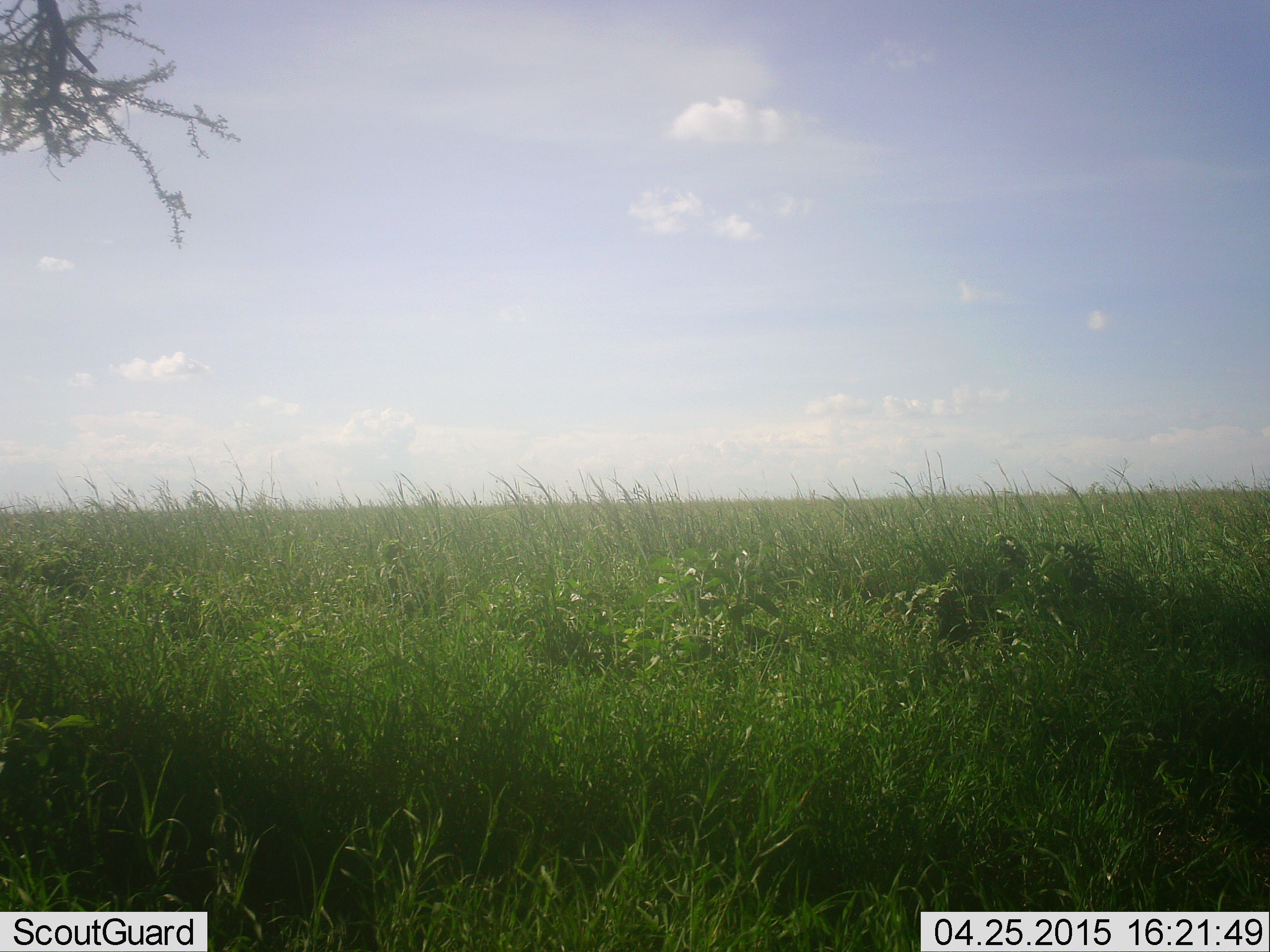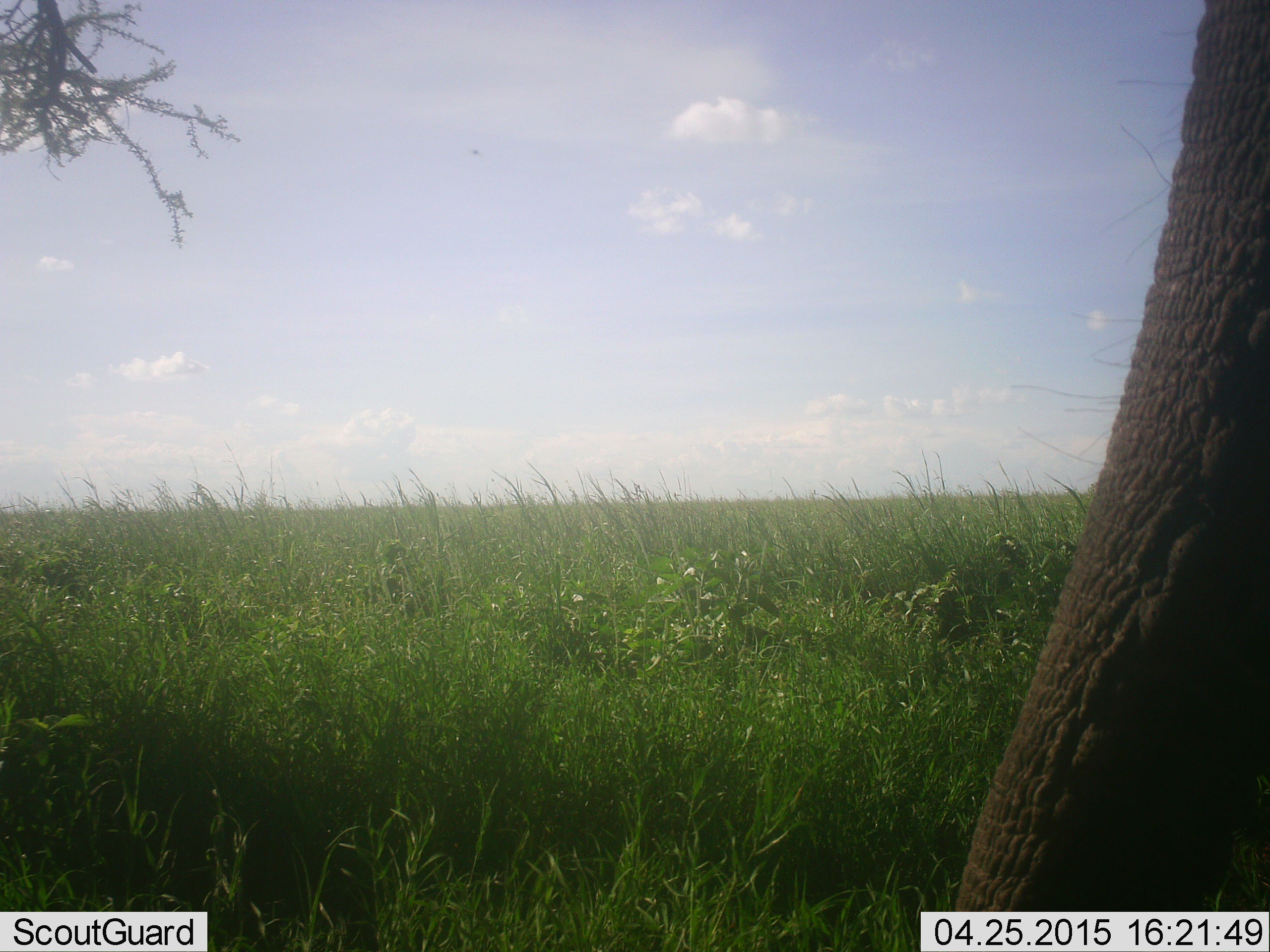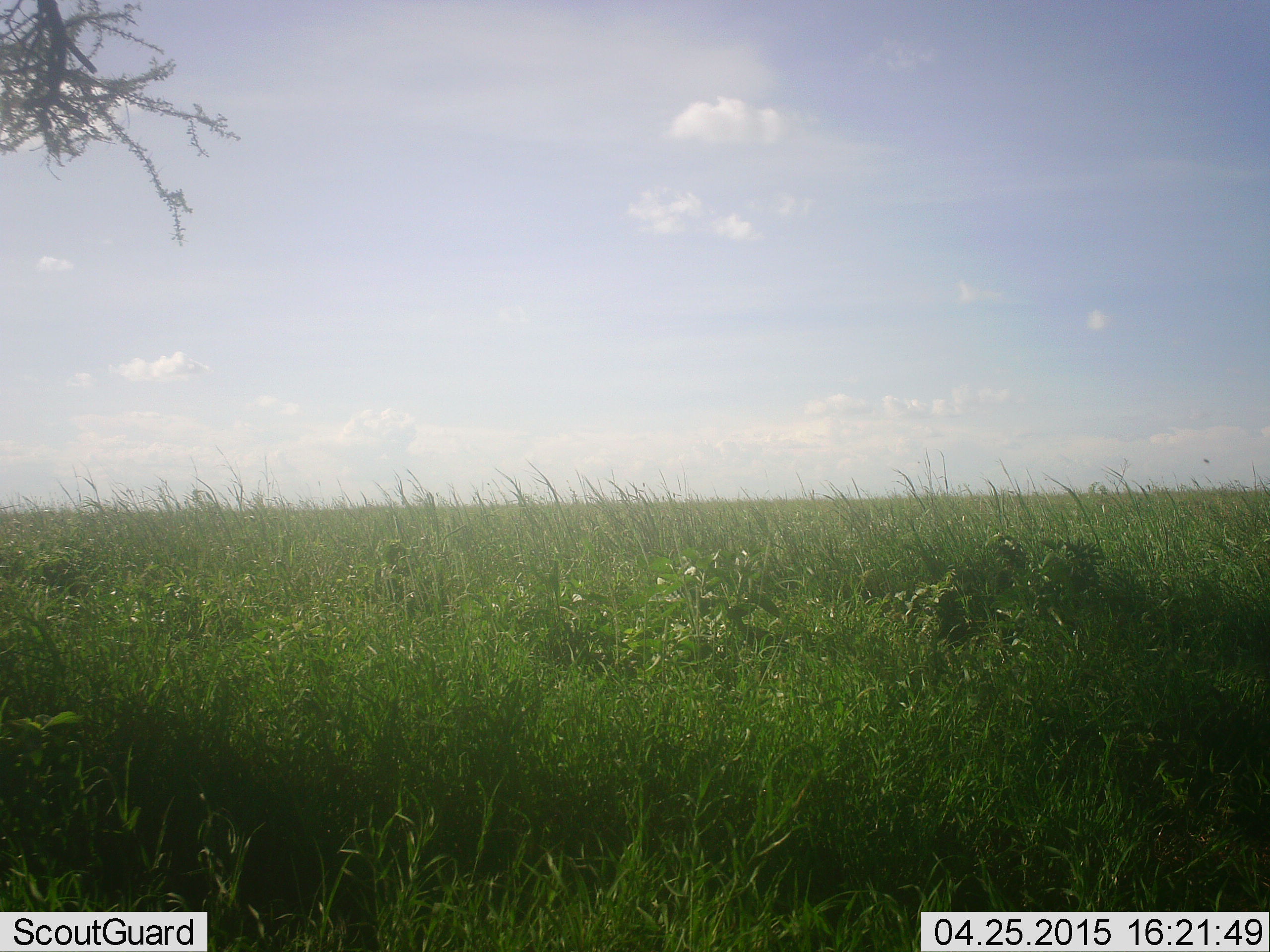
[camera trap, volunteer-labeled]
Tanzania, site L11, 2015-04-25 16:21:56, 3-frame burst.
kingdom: Animalia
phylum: Chordata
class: Mammalia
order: Proboscidea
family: Elephantidae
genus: Loxodonta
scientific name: Loxodonta africana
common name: african bush elephant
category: elephant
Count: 1.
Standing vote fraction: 20%.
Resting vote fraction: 0%.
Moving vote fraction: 70%.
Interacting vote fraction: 0%.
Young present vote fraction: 0%.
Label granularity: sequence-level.